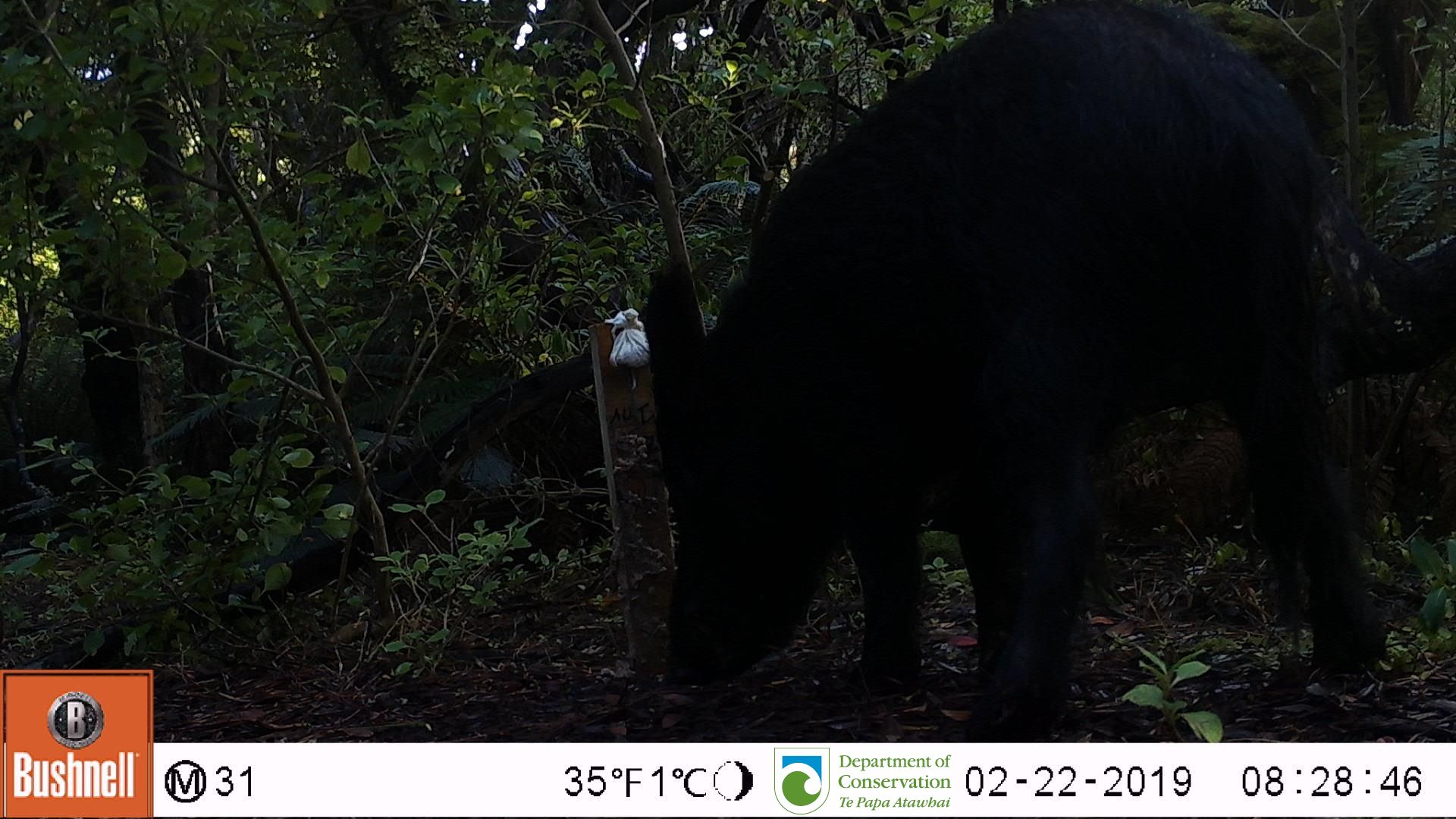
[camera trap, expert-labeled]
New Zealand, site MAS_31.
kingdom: Animalia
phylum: Chordata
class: Mammalia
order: Artiodactyla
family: Suidae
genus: Sus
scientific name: Sus scrofa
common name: pig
Pig (Sus scrofa).